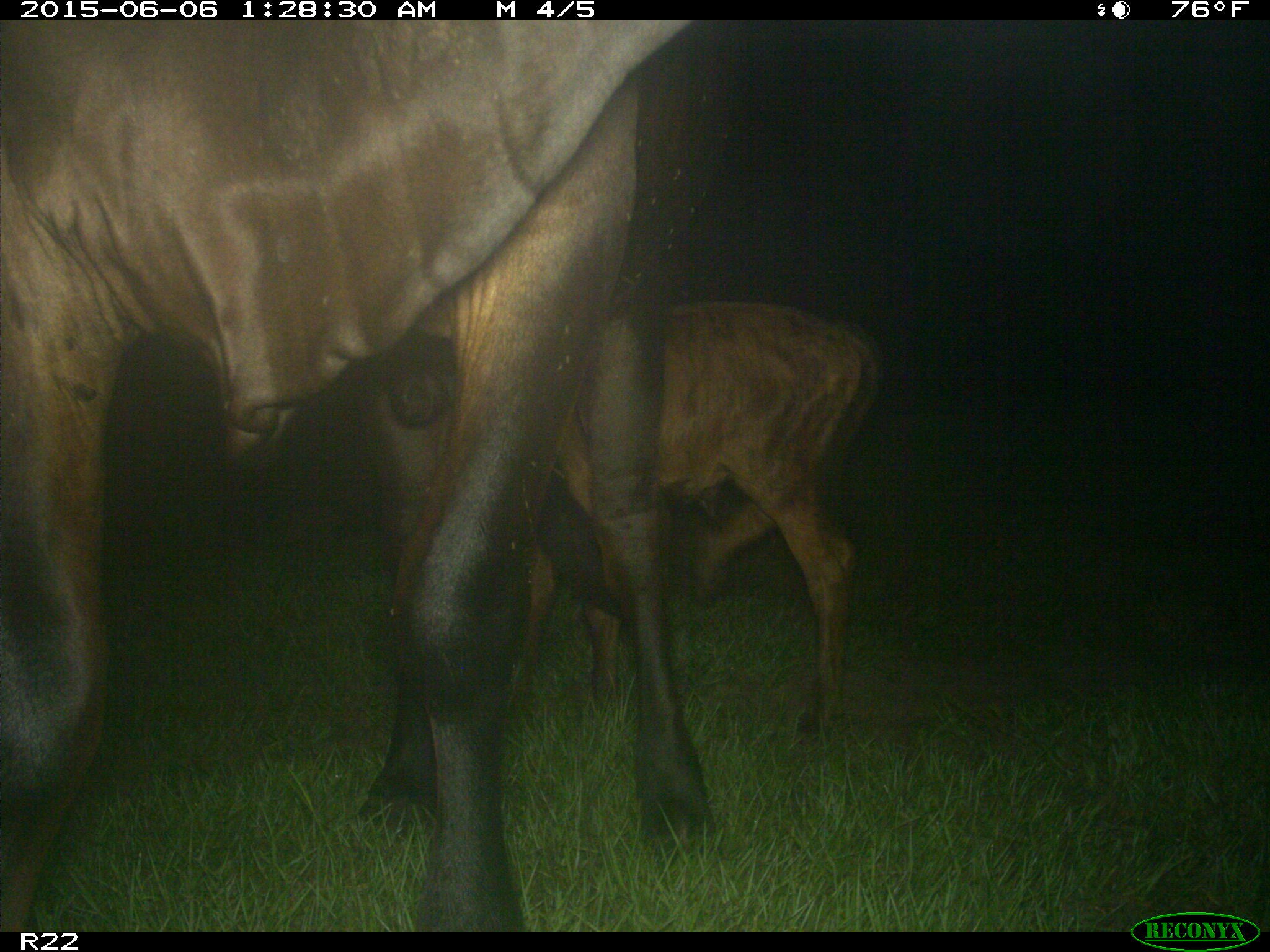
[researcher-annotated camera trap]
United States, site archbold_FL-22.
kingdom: Animalia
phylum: Chordata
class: Mammalia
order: Artiodactyla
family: Bovidae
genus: Bos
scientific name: Bos taurus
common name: domestic cow